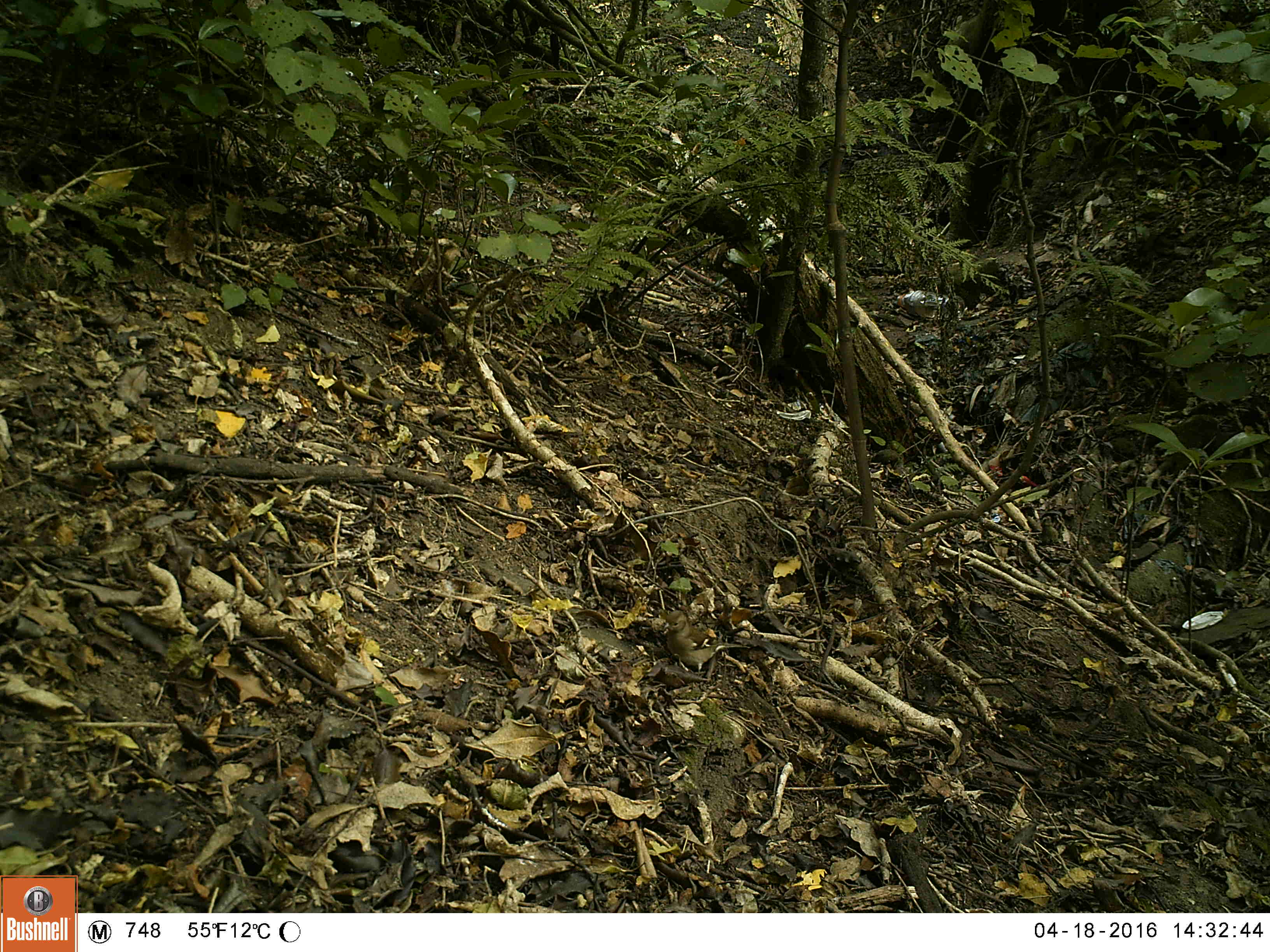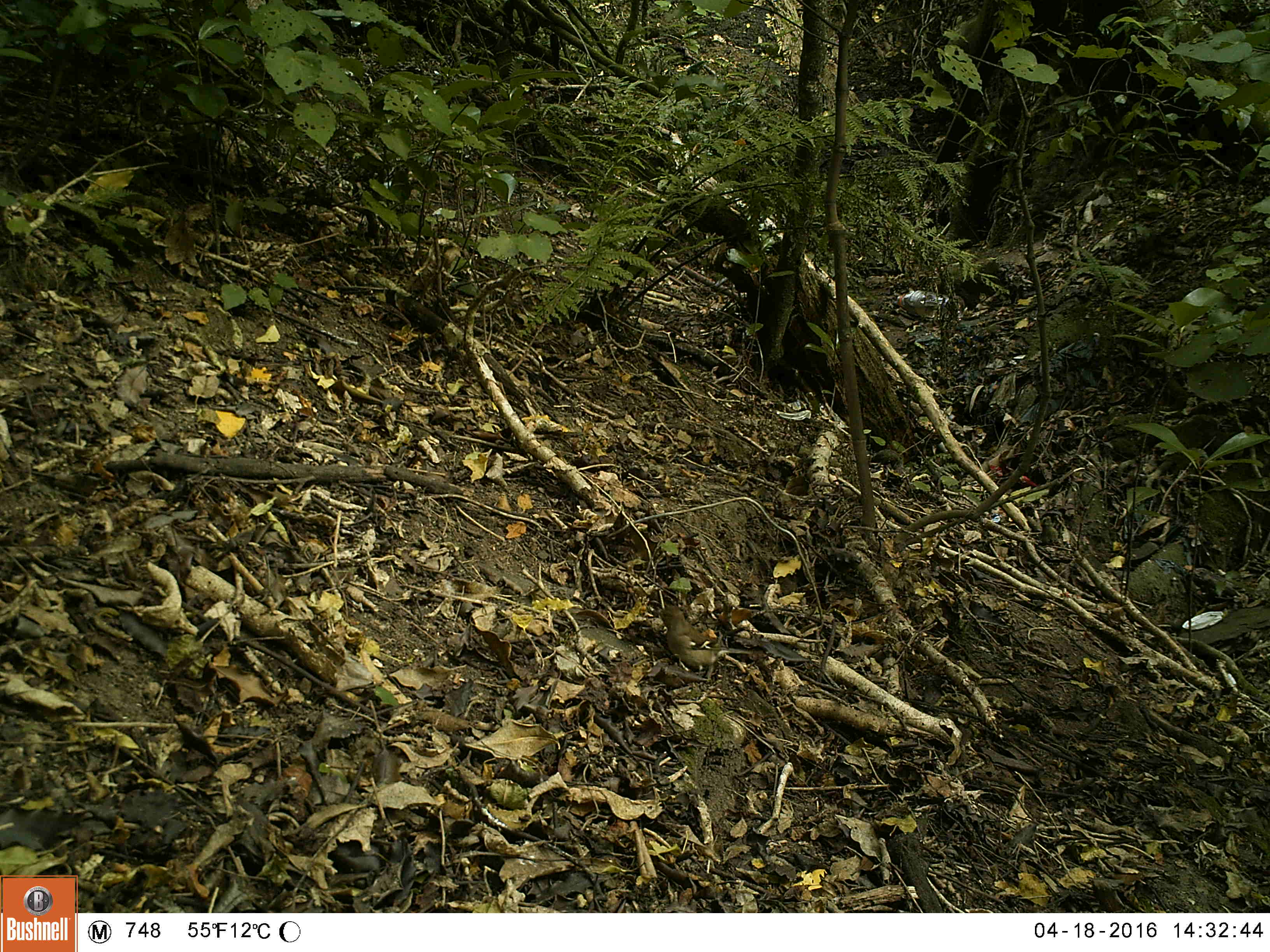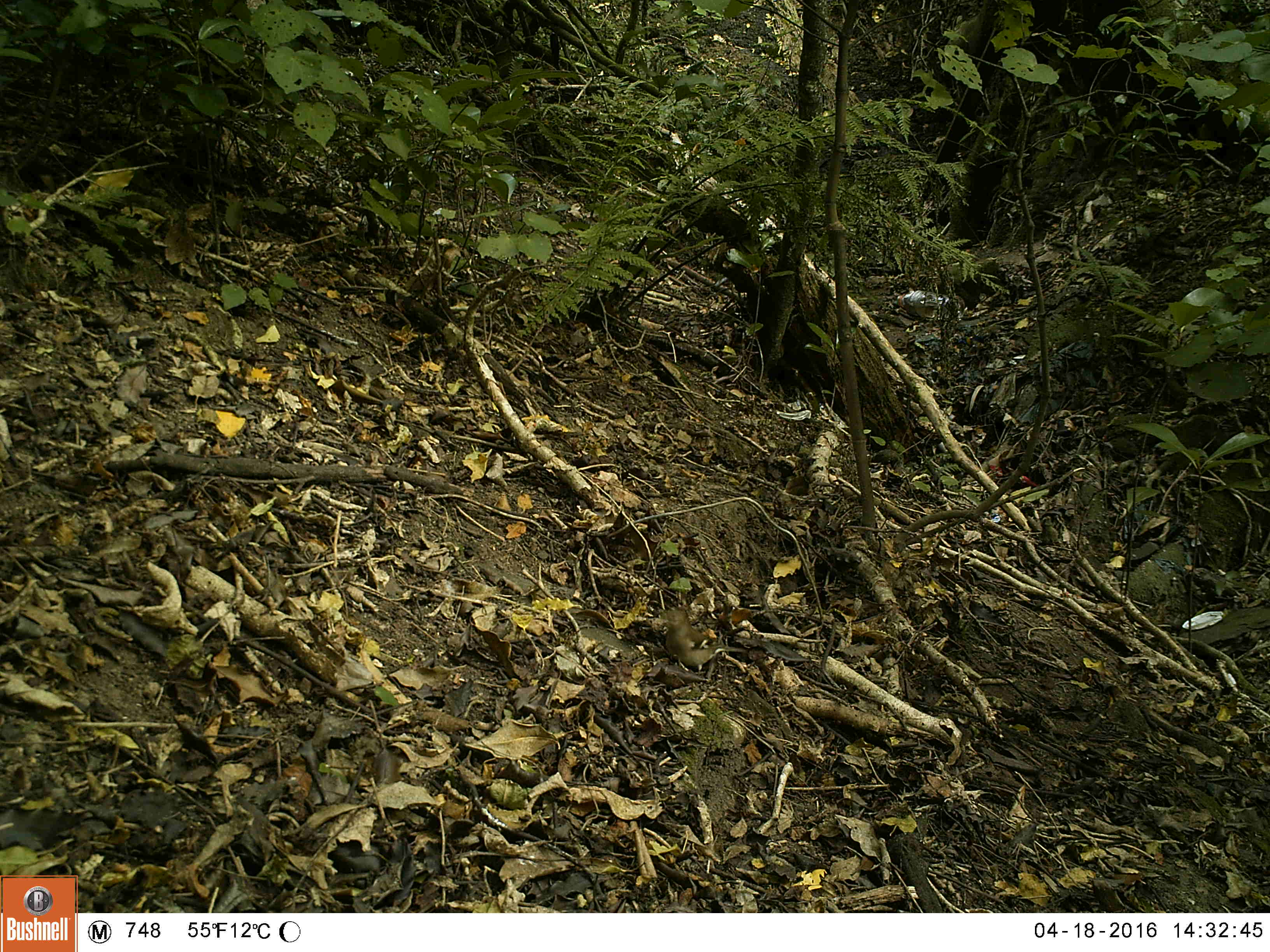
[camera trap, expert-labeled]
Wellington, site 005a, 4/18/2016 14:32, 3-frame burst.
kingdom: Animalia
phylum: Chordata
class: Aves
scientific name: Aves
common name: bird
Bird (Aves).